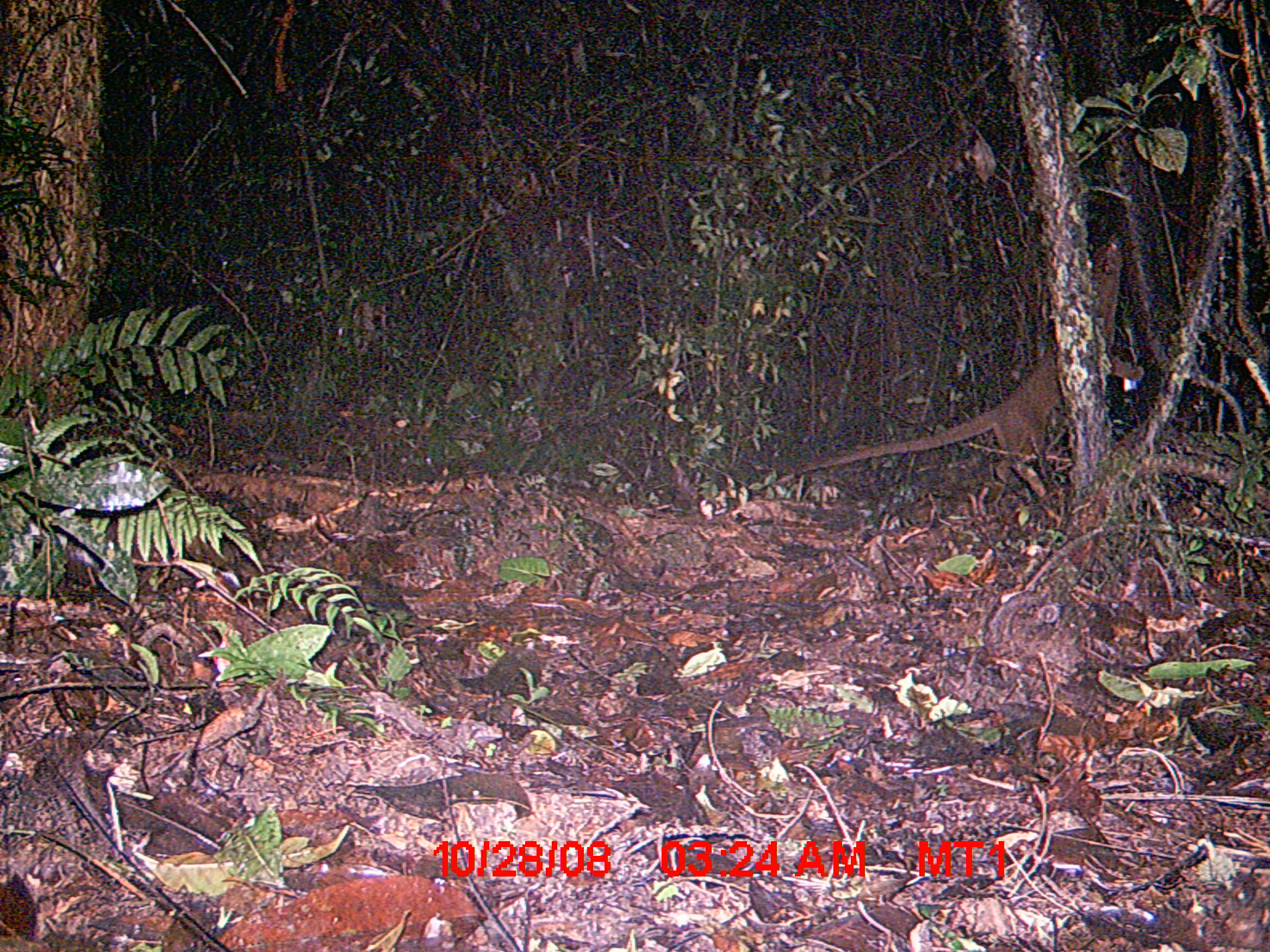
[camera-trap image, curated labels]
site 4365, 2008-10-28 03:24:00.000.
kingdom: Animalia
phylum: Chordata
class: Mammalia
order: Carnivora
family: Eupleridae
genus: Cryptoprocta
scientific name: Cryptoprocta ferox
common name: fossa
Cryptoprocta ferox (fossa), count 1.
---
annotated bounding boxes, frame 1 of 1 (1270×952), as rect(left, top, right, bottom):
cryptoprocta ferox: rect(761, 228, 1146, 498)